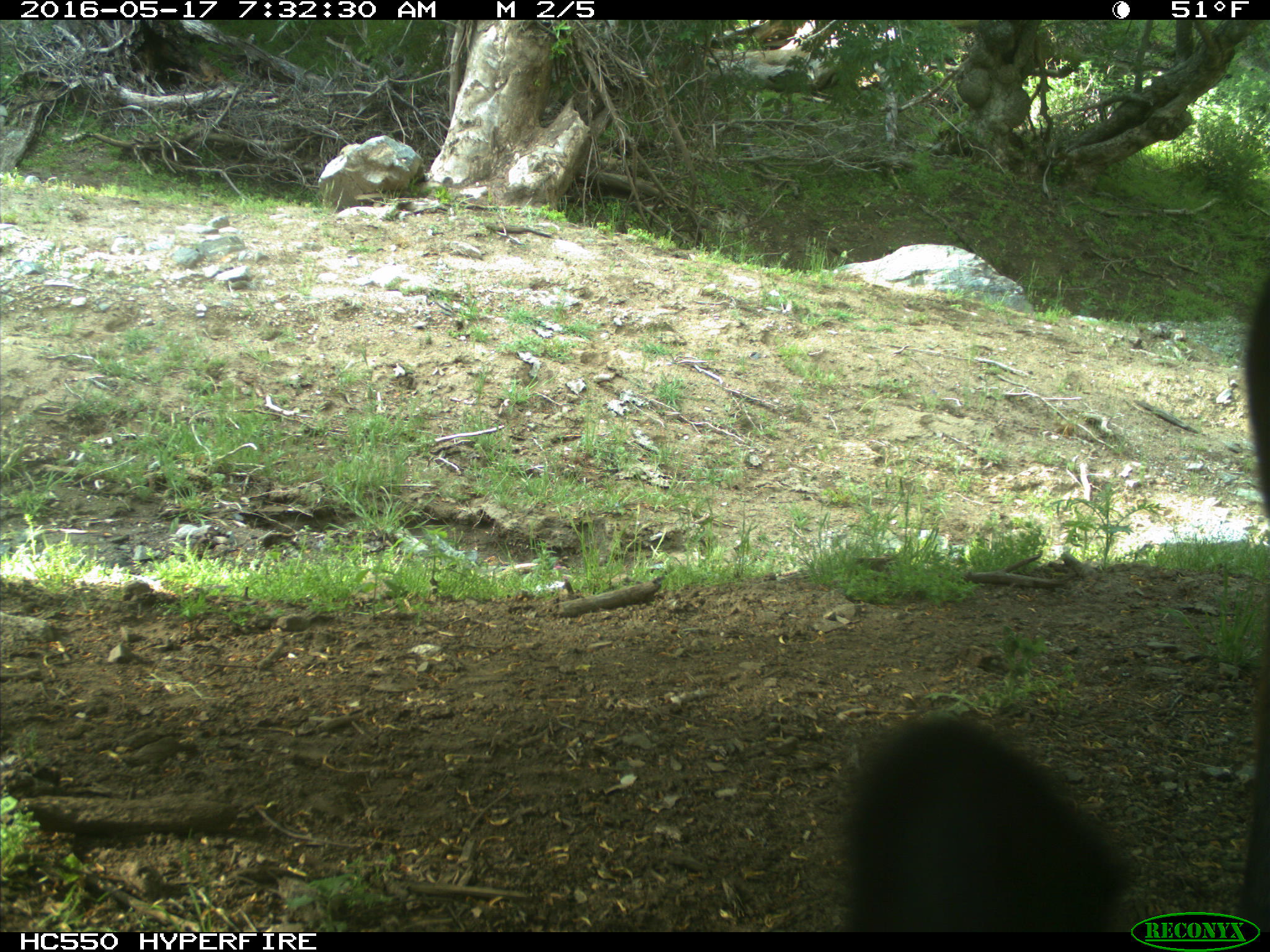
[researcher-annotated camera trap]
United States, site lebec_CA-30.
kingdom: Animalia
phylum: Chordata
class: Mammalia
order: Artiodactyla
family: Bovidae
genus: Bos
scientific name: Bos taurus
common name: domestic cow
Bos taurus (domestic cow).